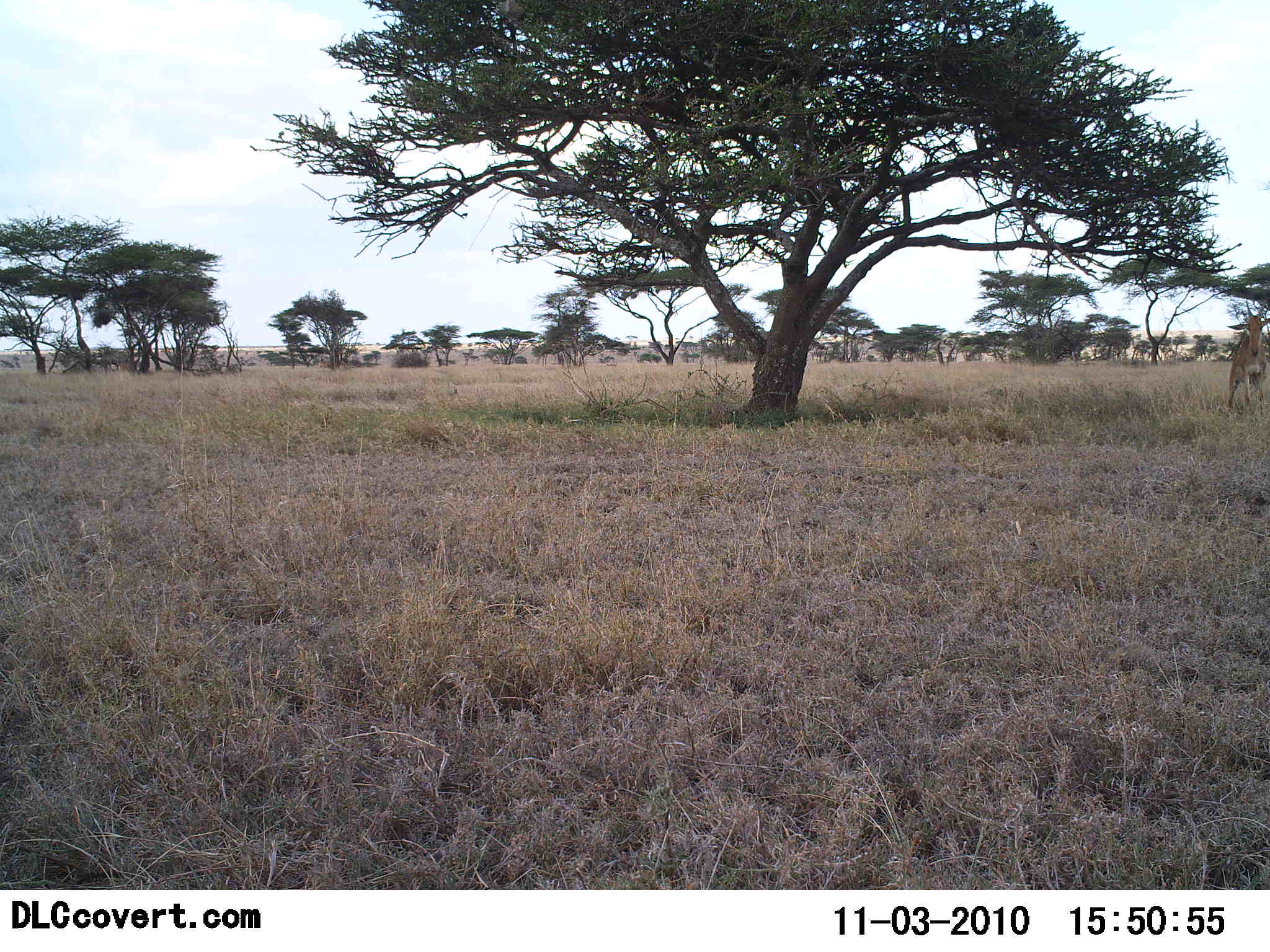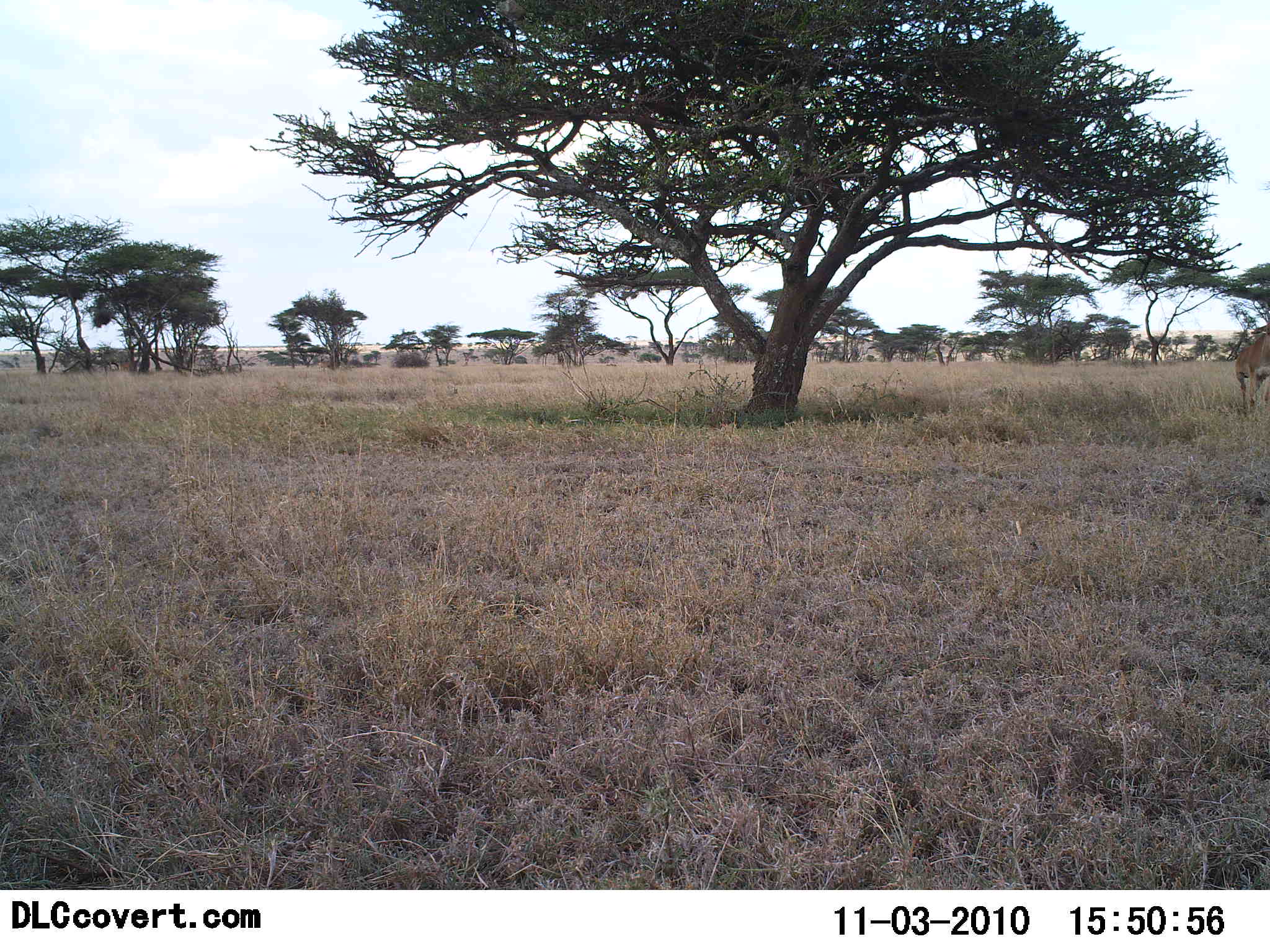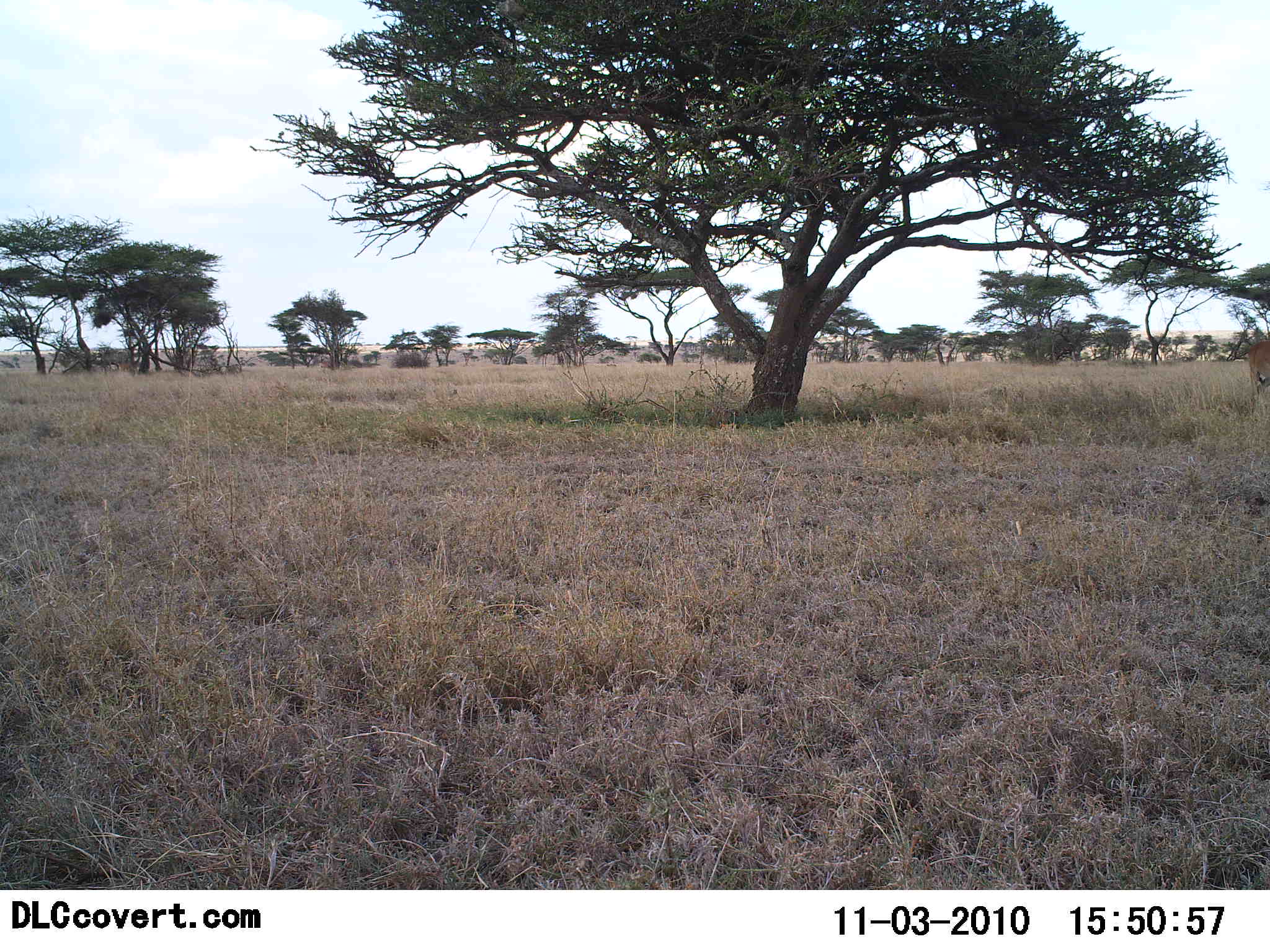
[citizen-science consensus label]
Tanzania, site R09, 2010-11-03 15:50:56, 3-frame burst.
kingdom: Animalia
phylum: Chordata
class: Mammalia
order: Artiodactyla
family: Bovidae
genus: Alcelaphus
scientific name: Alcelaphus buselaphus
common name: hartebeest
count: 1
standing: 14%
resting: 0%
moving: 100%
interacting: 0%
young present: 0%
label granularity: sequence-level